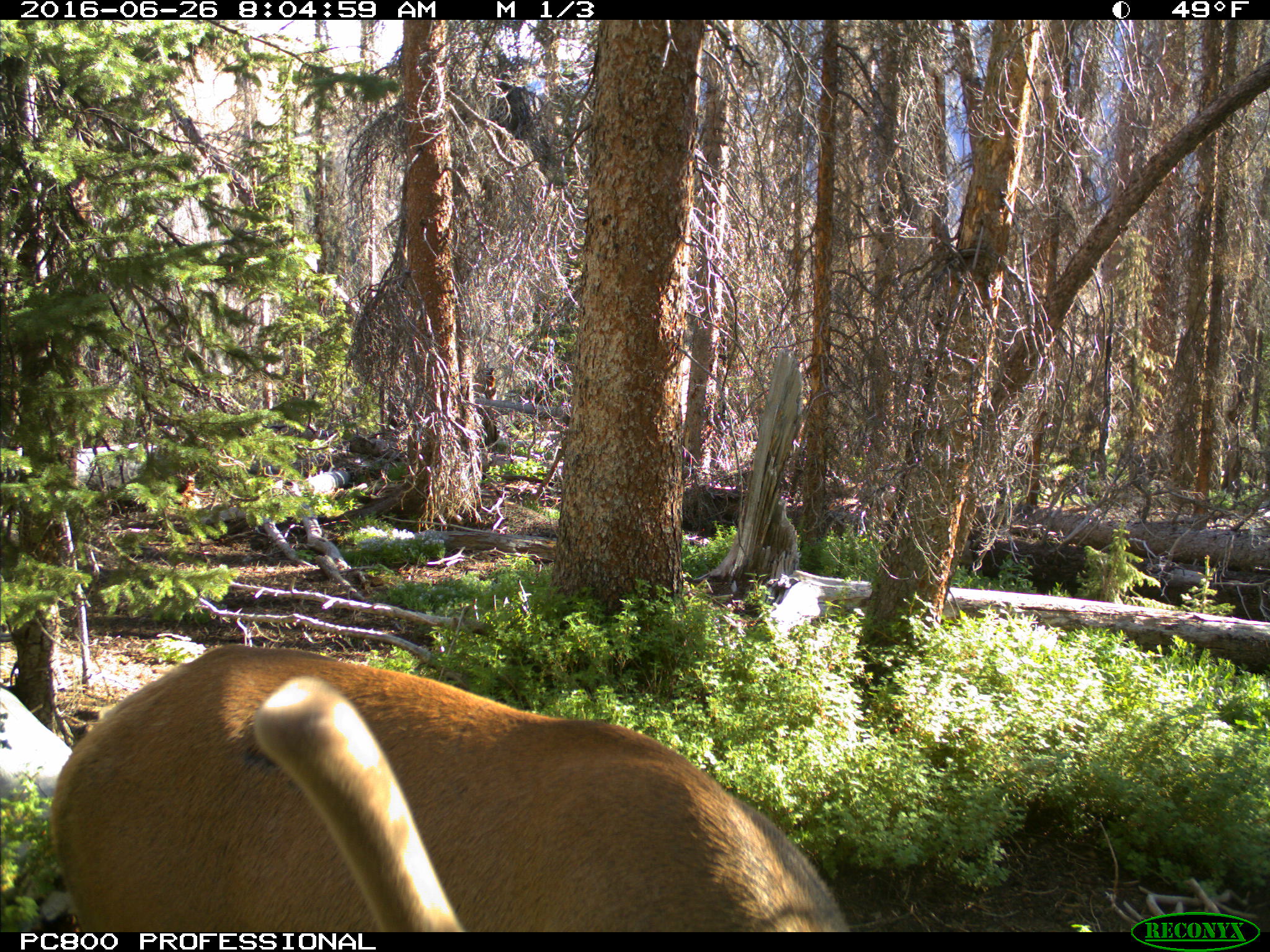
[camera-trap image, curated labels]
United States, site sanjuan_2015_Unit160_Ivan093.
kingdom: Animalia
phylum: Chordata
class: Mammalia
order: Artiodactyla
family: Cervidae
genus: Cervus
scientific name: Cervus elaphus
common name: red deer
Cervus elaphus (red deer).